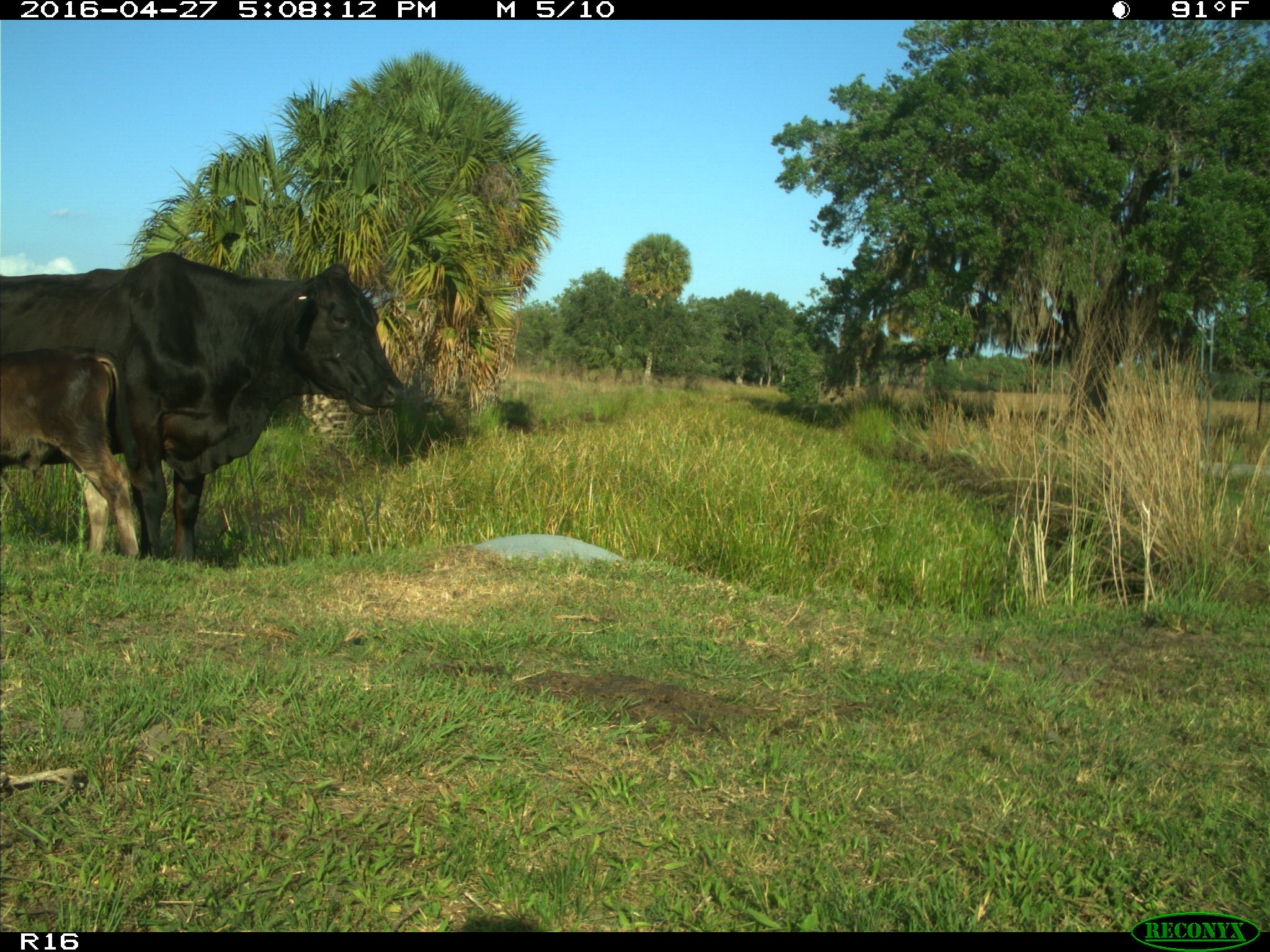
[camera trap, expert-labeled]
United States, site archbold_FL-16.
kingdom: Animalia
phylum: Chordata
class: Mammalia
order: Artiodactyla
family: Bovidae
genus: Bos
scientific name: Bos taurus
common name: domestic cow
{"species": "Bos taurus (domestic cow)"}